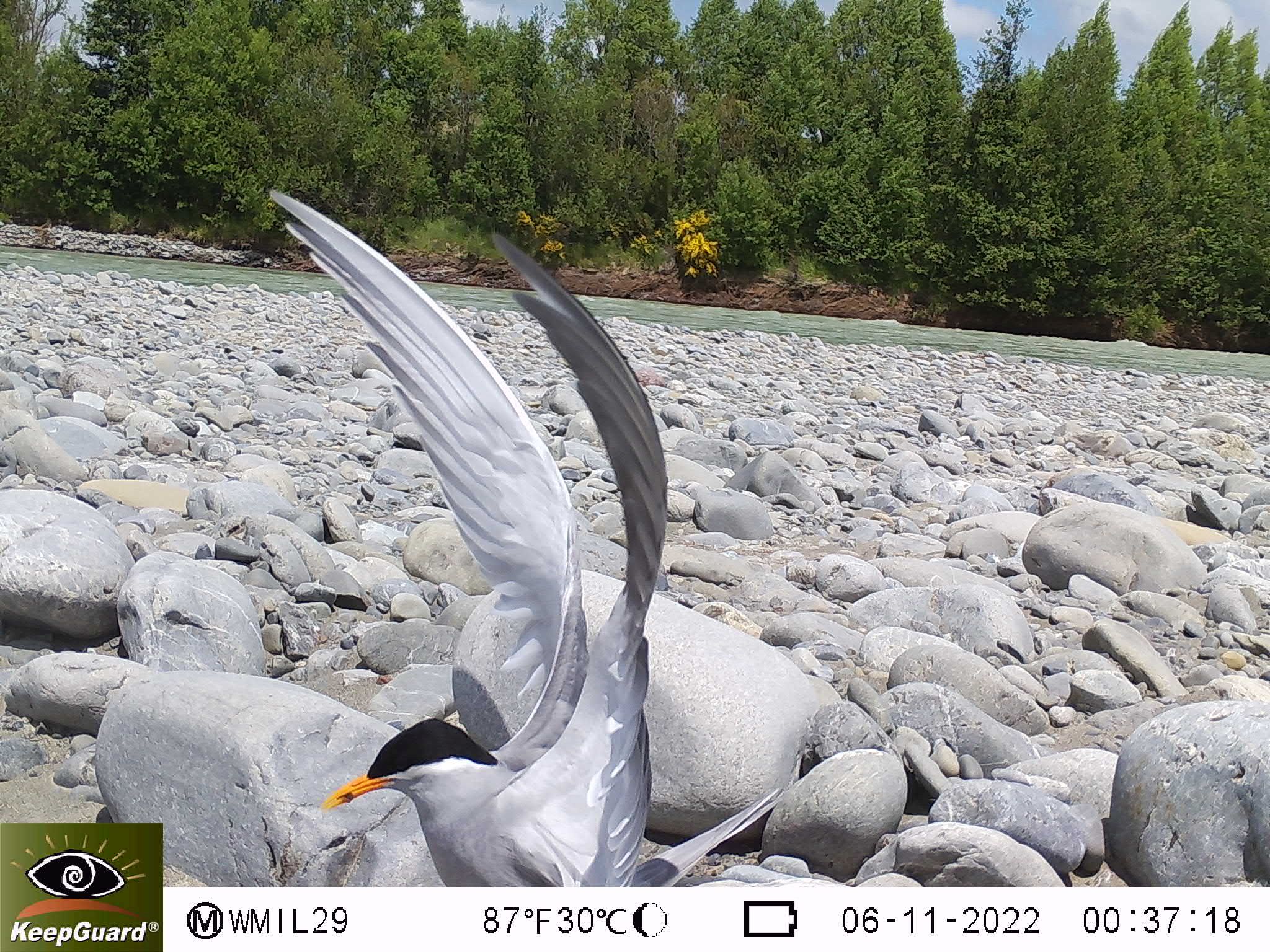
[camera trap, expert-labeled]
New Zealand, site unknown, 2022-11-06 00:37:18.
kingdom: Animalia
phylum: Chordata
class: Aves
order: Charadriiformes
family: Laridae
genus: Chlidonias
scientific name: Chlidonias albostriatus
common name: black-fronted tern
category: black fronted tern